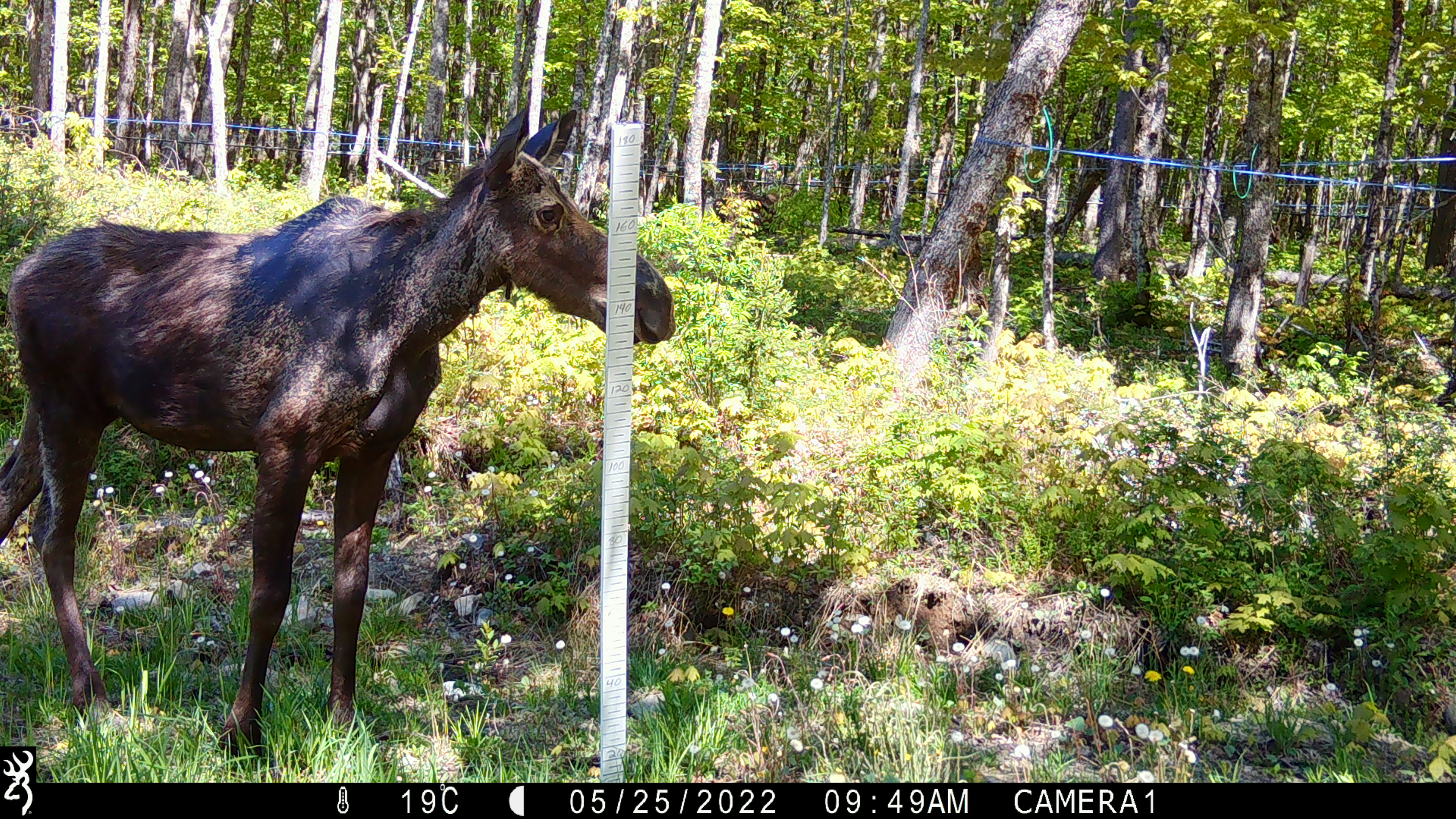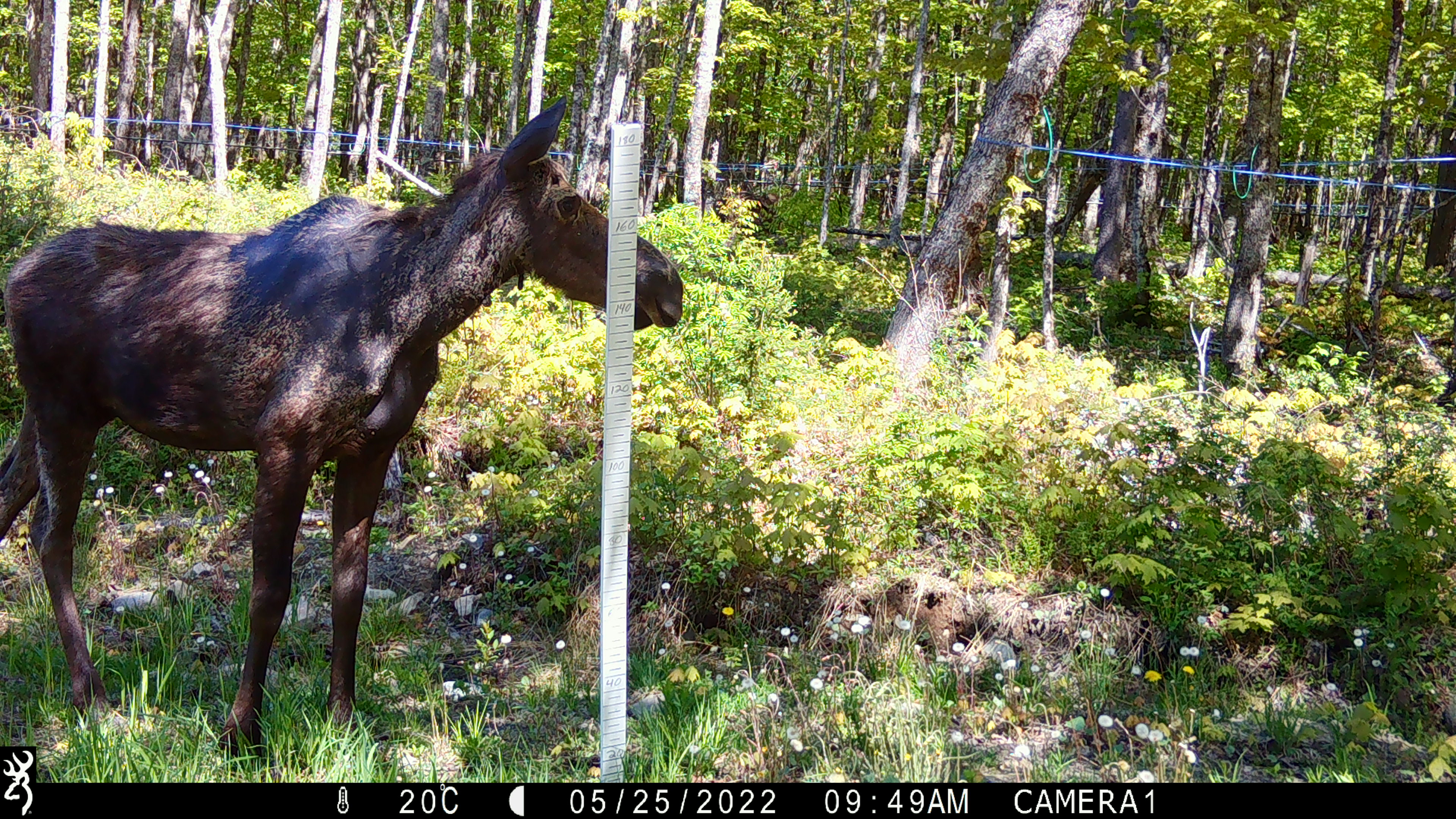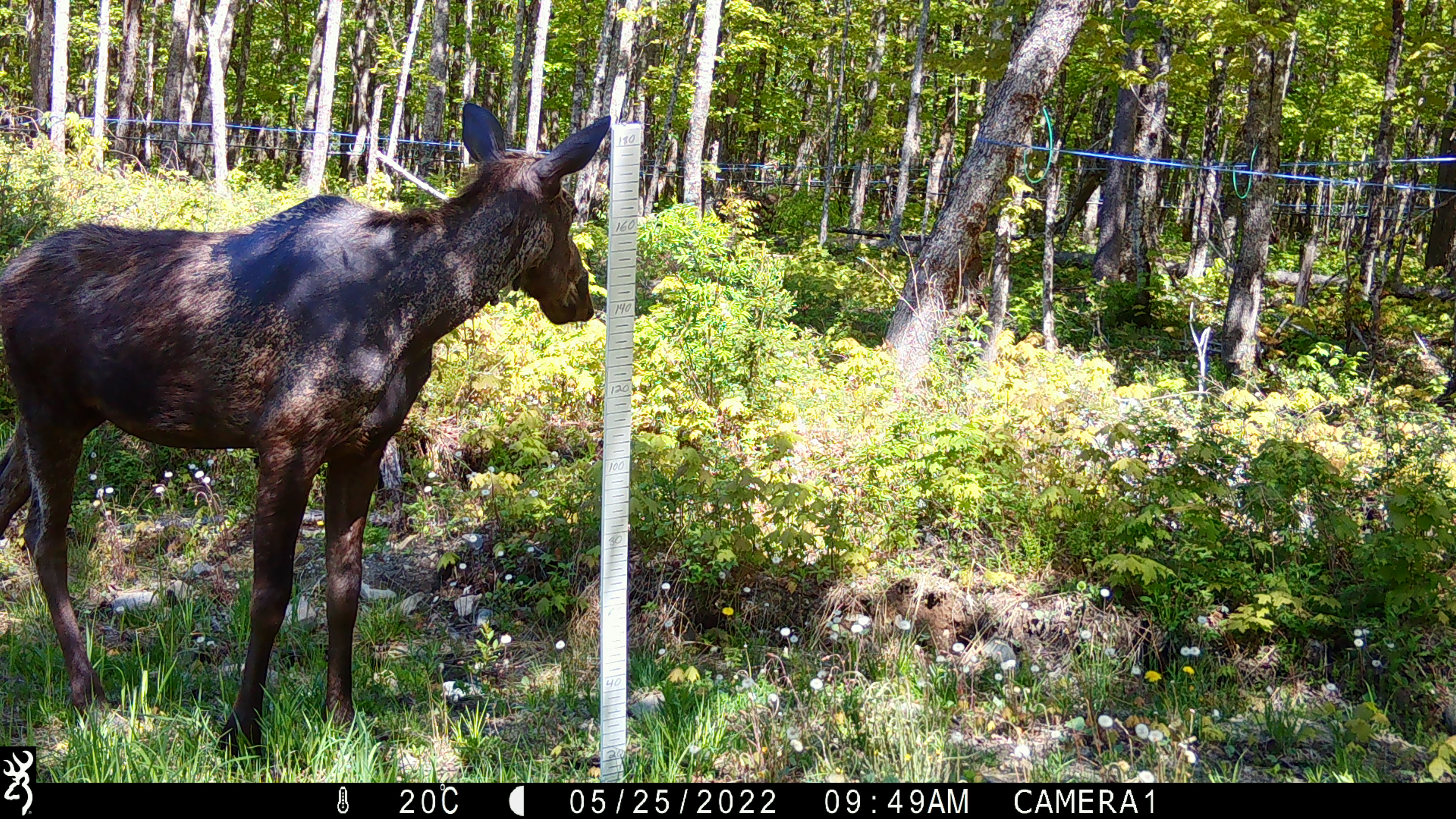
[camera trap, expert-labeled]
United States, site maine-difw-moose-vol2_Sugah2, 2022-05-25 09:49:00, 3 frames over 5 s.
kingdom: Animalia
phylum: Chordata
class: Mammalia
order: Artiodactyla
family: Cervidae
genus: Alces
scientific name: Alces alces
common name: moose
Moose (Alces alces).